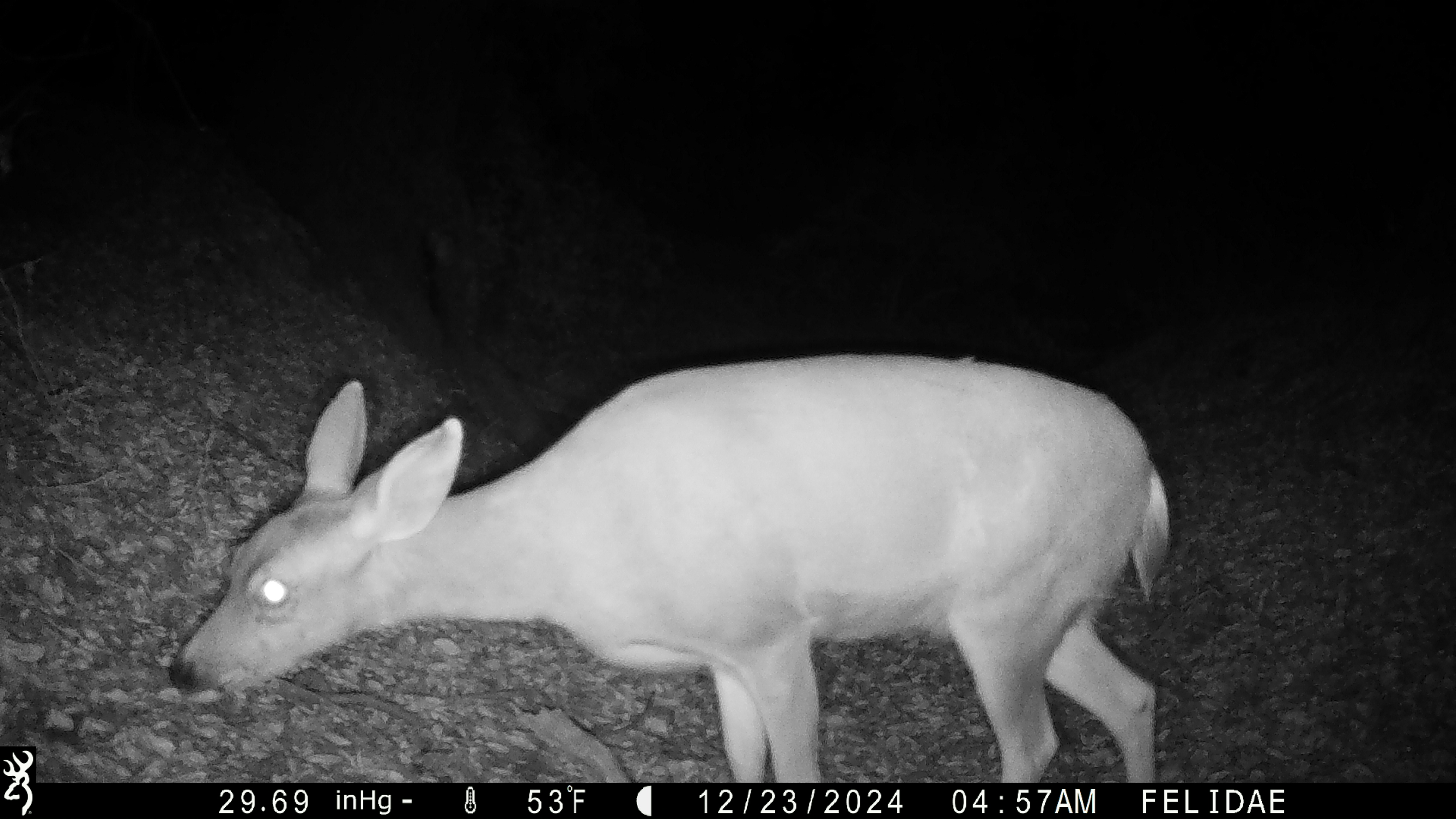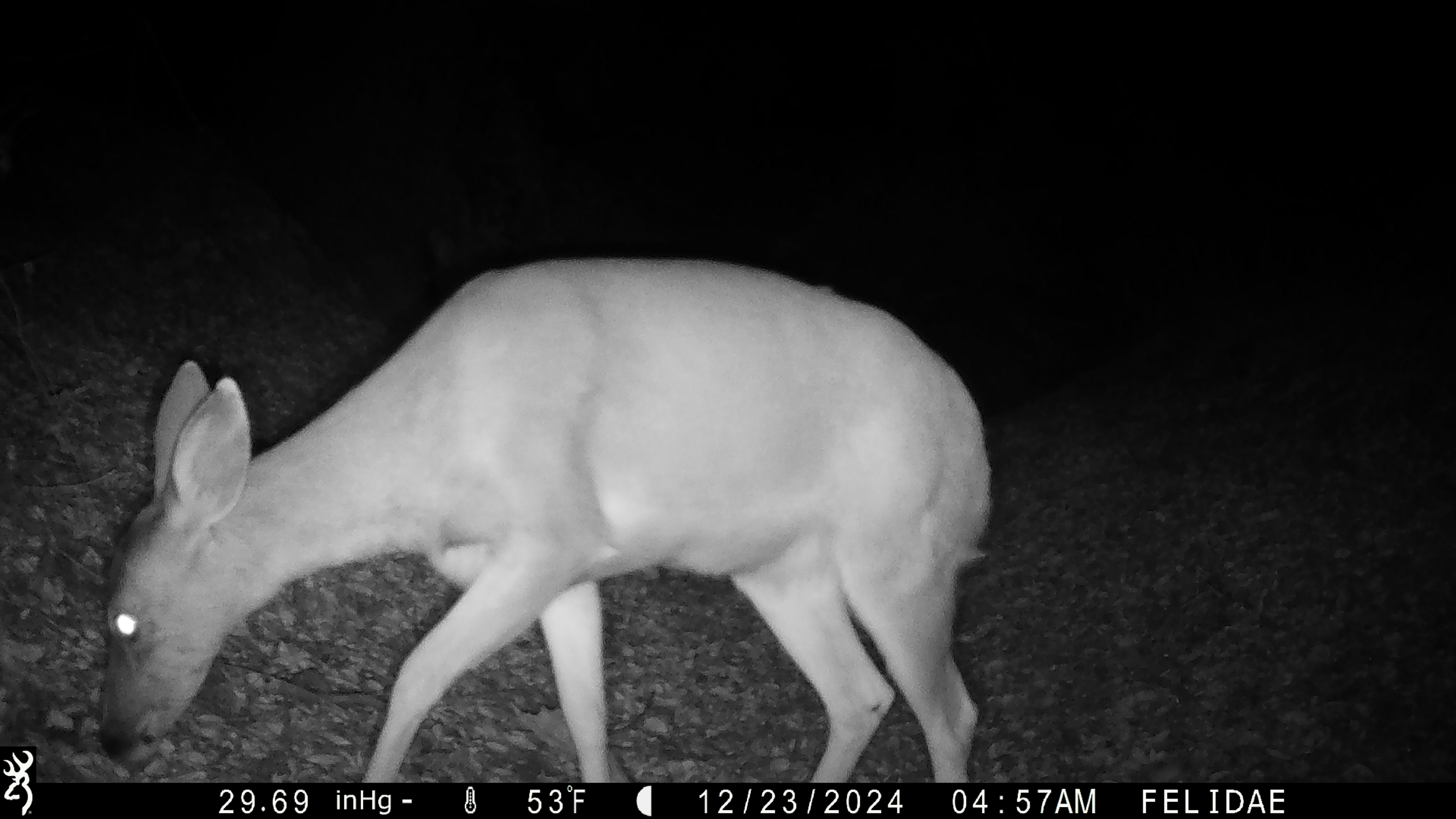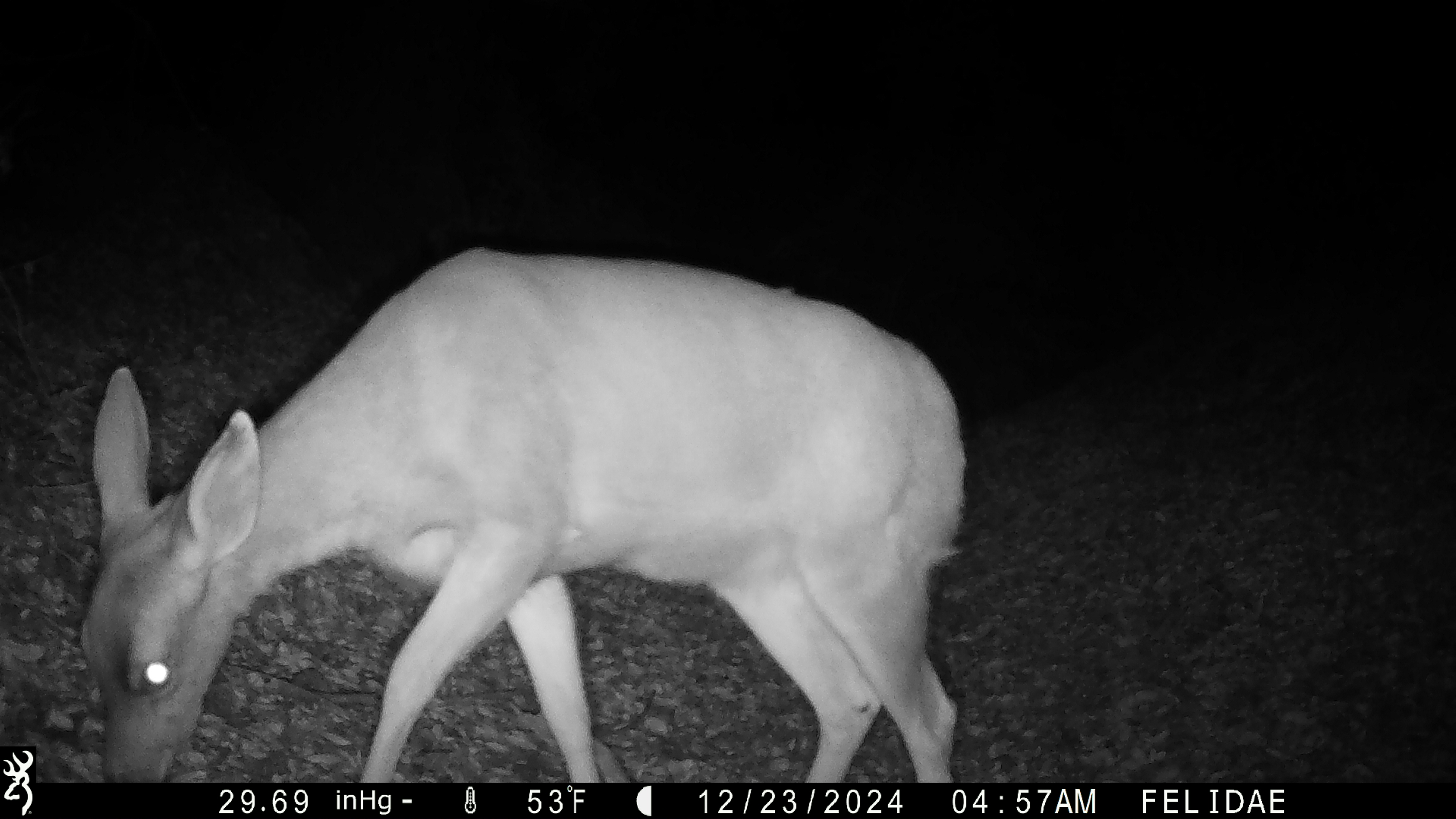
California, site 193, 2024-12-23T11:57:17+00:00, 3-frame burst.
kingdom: Animalia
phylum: Chordata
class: Mammalia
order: Artiodactyla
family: Cervidae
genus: Odocoileus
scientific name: Odocoileus hemionus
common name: mule deer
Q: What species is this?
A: Mule deer (Odocoileus hemionus).